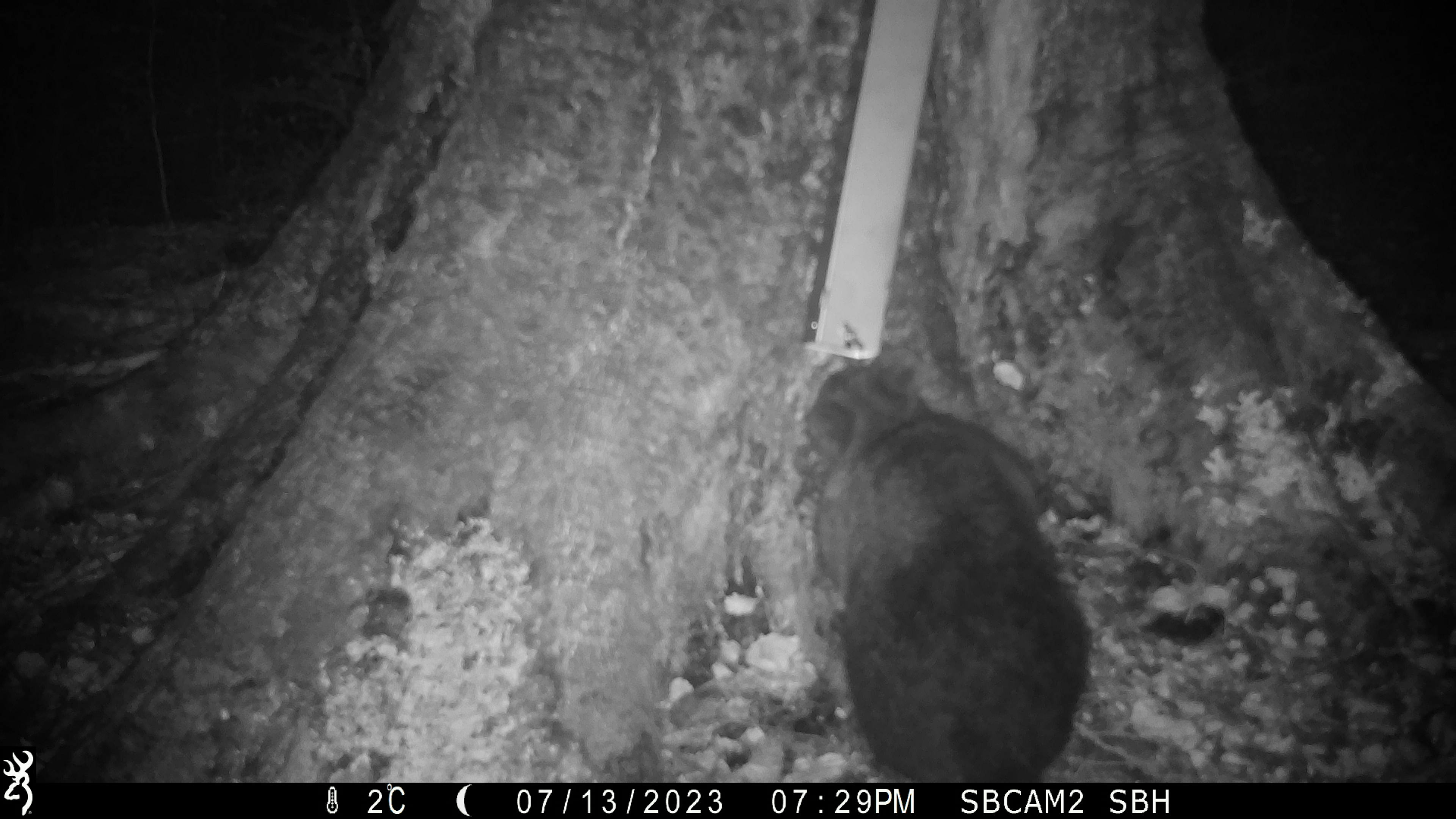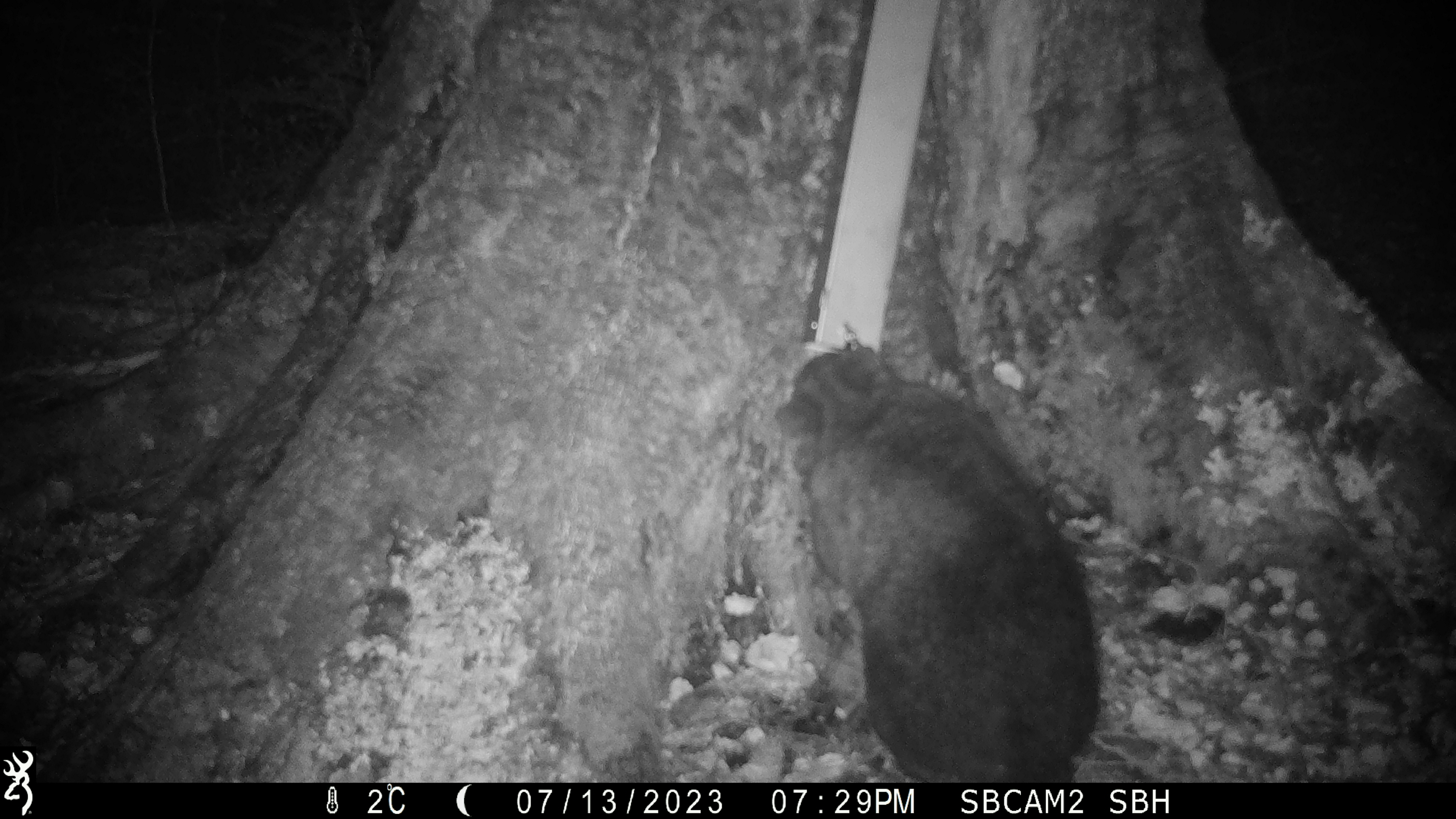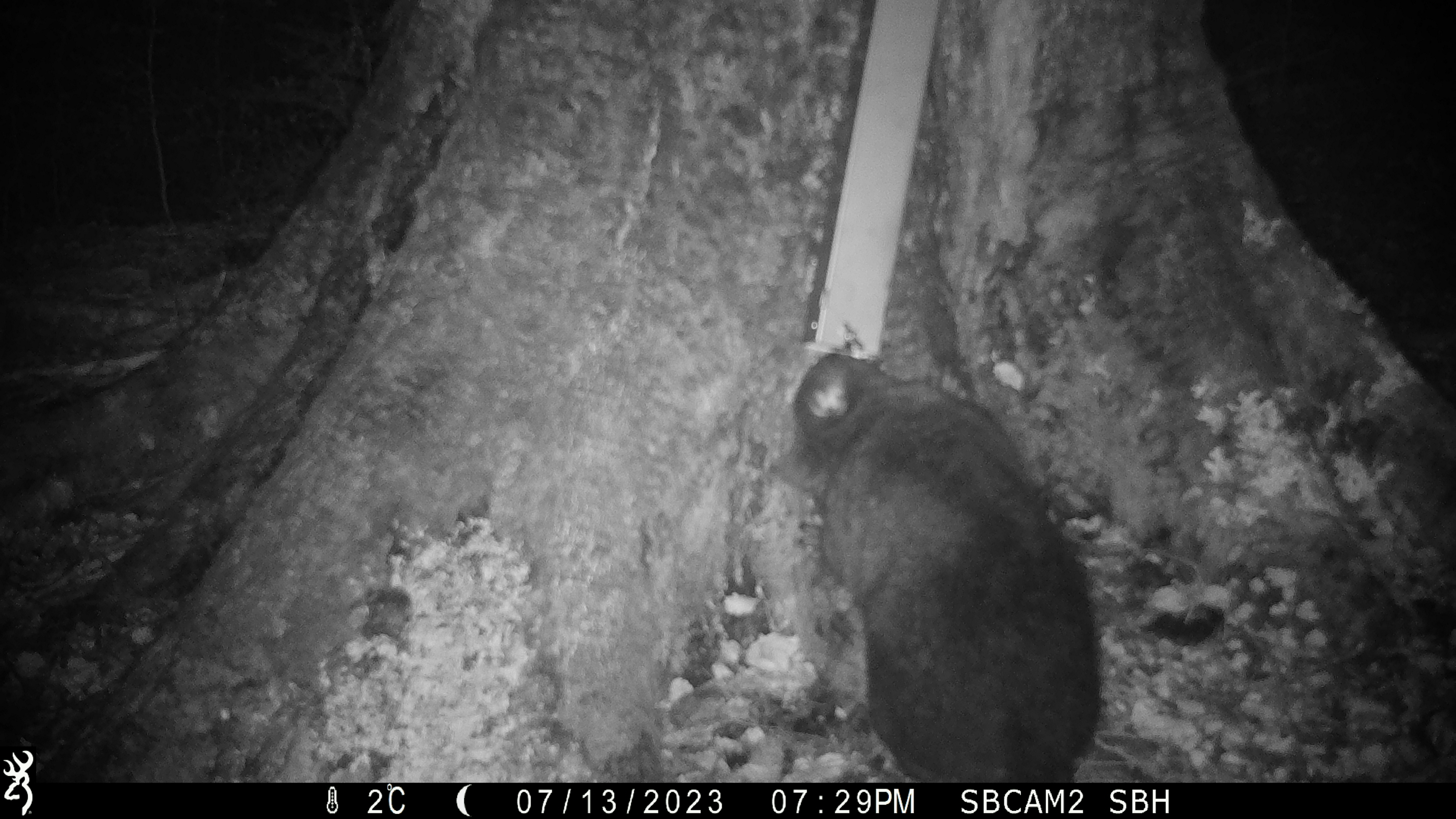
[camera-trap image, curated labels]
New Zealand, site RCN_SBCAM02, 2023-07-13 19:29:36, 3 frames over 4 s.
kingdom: Animalia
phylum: Chordata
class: Mammalia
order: Diprotodontia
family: Phalangeridae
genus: Trichosurus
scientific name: Trichosurus vulpecula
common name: common brushtail possum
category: possum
Possum (common brushtail possum) (Trichosurus vulpecula).